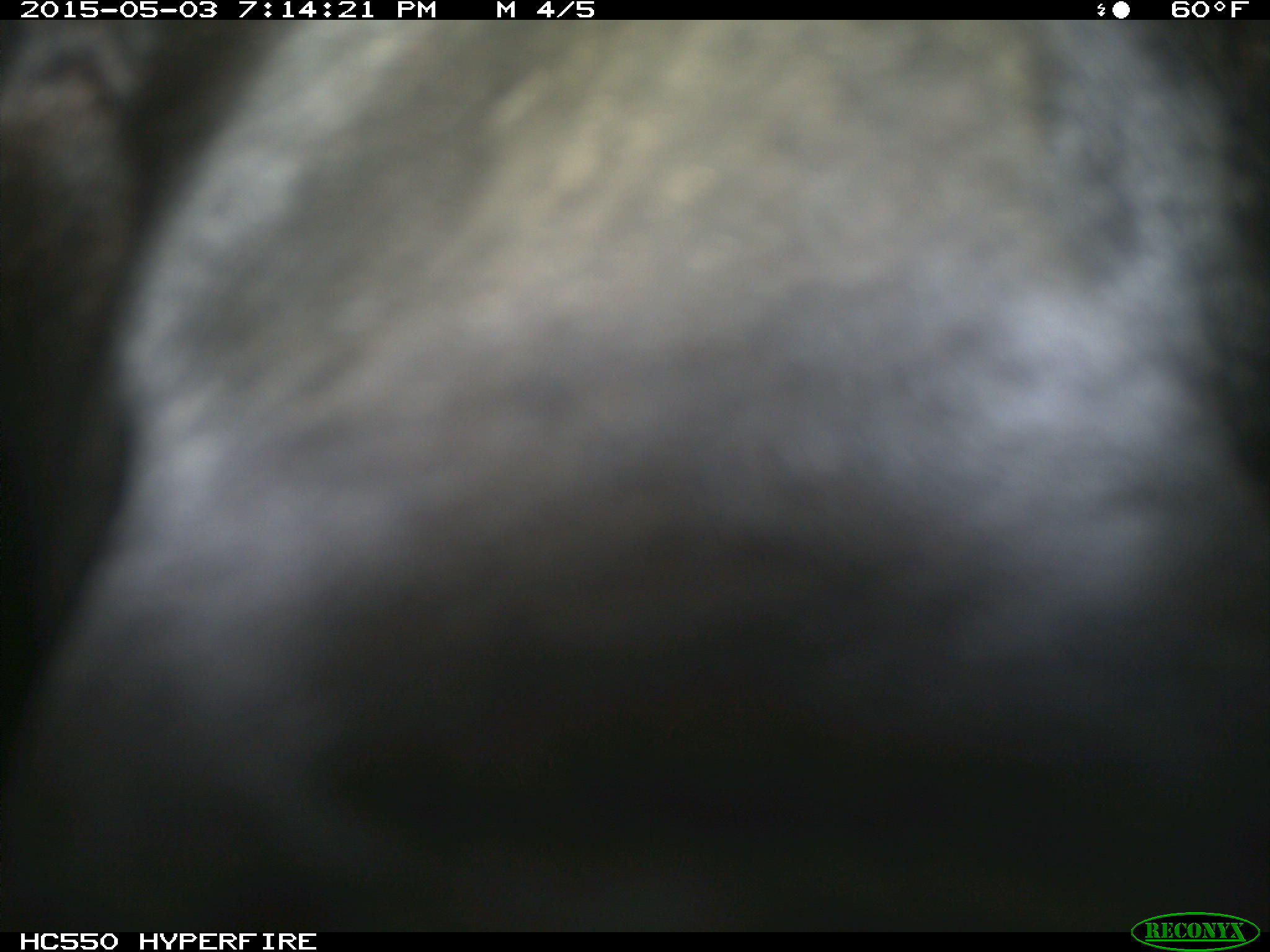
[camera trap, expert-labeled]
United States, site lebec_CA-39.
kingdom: Animalia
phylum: Chordata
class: Mammalia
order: Artiodactyla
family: Bovidae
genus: Bos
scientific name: Bos taurus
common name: domestic cow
Bos taurus (domestic cow).